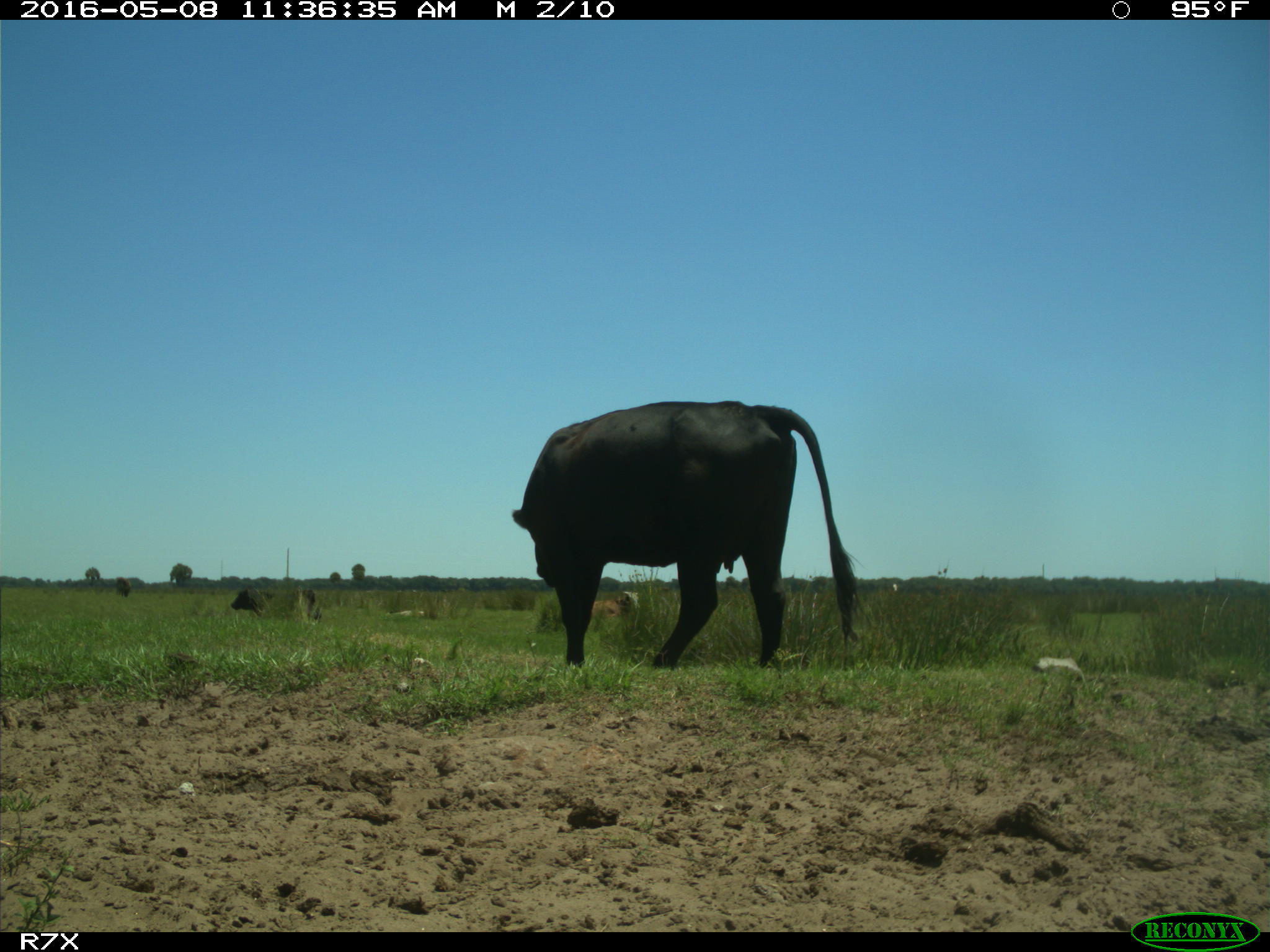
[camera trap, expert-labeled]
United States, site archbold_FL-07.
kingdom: Animalia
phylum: Chordata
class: Mammalia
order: Artiodactyla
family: Bovidae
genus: Bos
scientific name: Bos taurus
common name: domestic cow